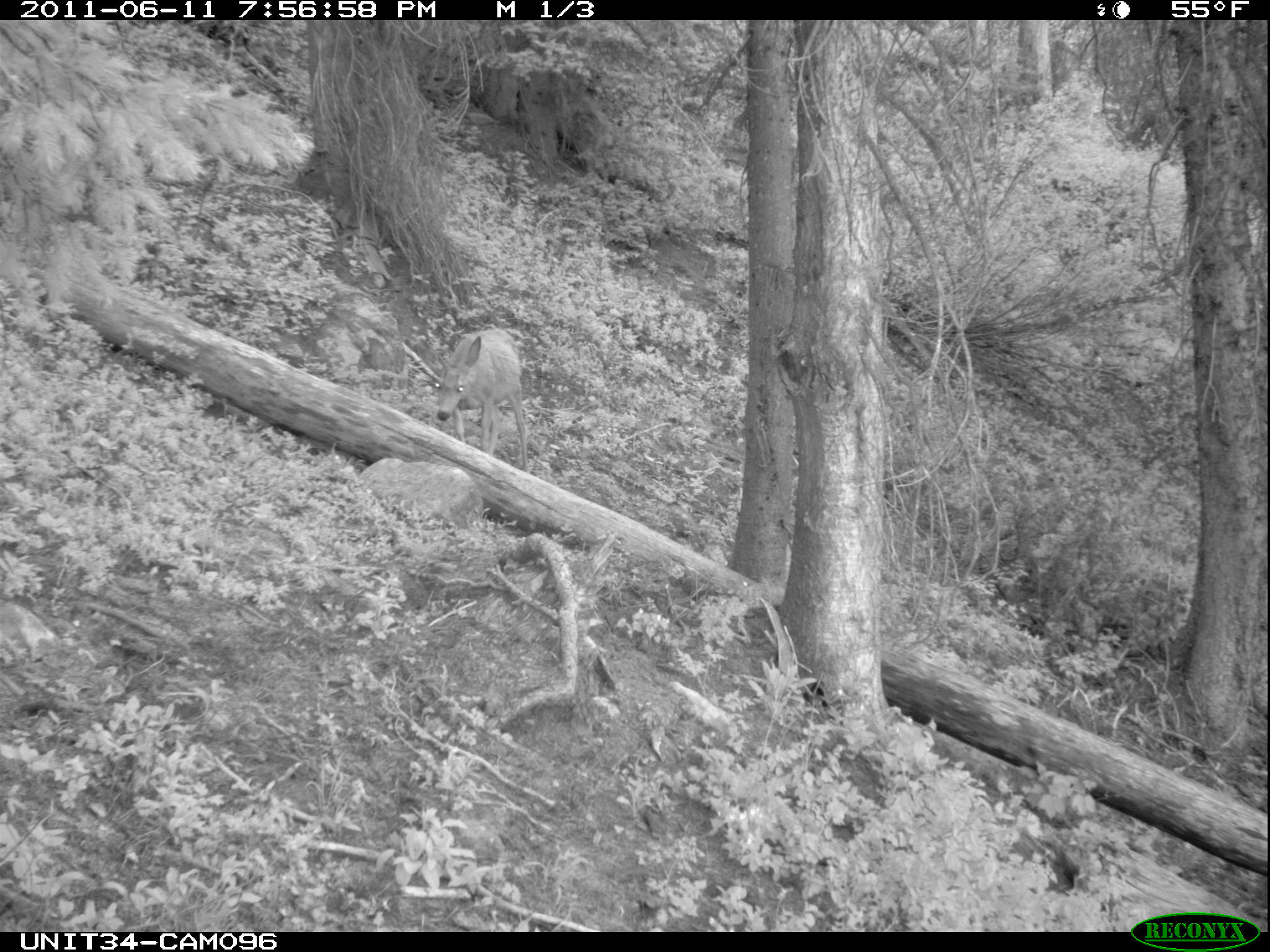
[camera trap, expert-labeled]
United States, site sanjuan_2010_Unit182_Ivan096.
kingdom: Animalia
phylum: Chordata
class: Mammalia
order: Artiodactyla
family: Cervidae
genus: Odocoileus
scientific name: Odocoileus hemionus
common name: mule deer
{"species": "Odocoileus hemionus (mule deer)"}